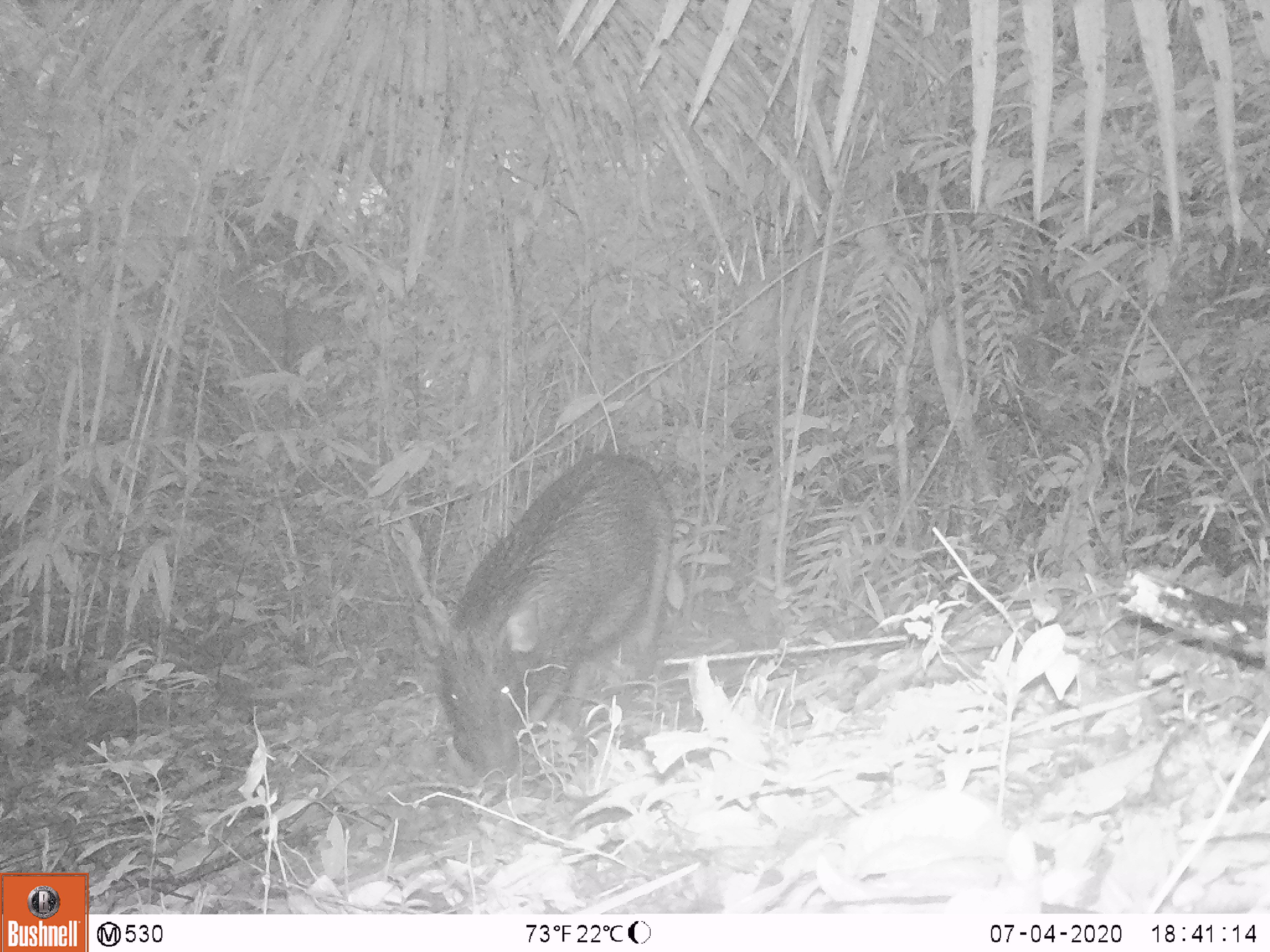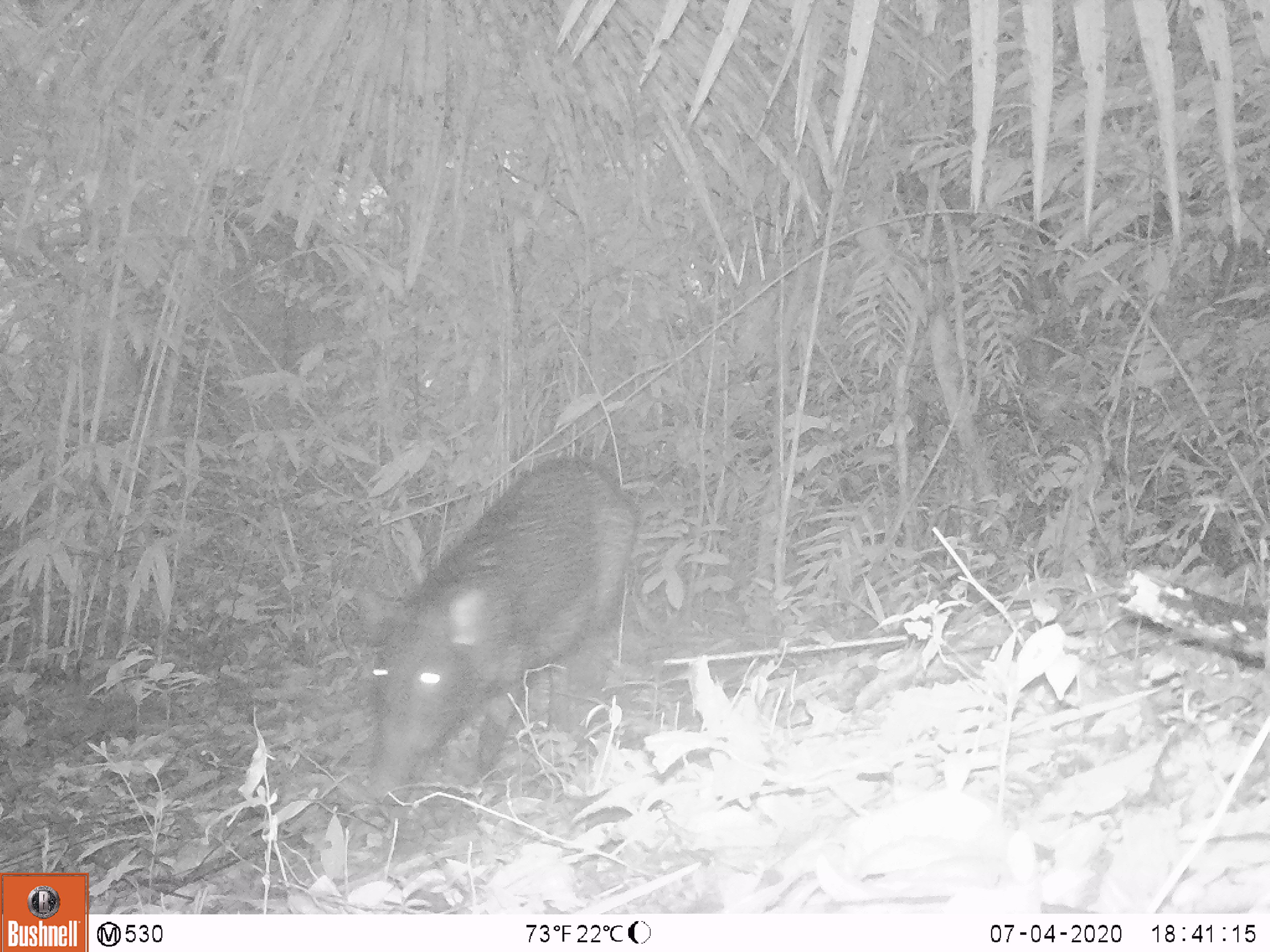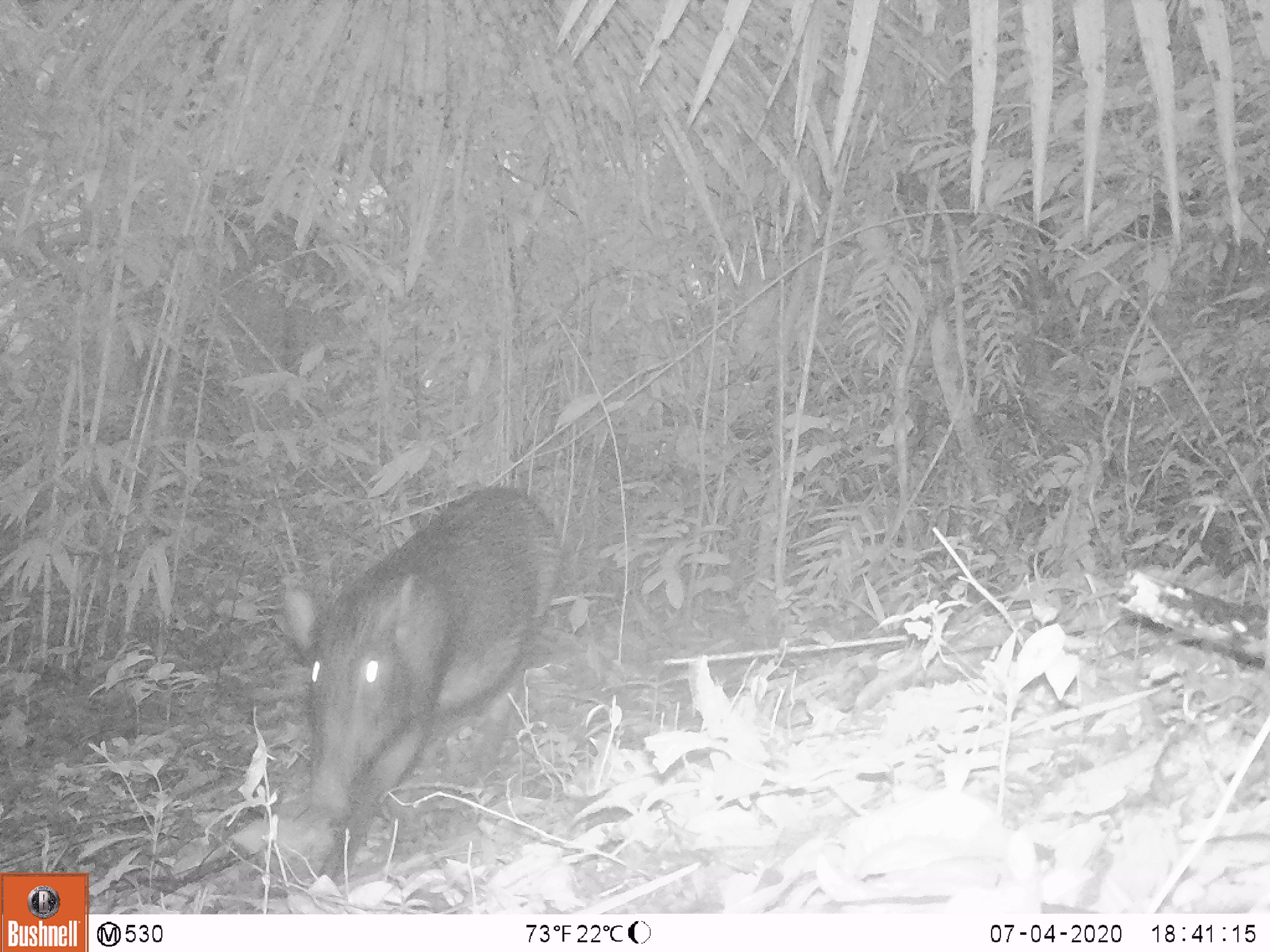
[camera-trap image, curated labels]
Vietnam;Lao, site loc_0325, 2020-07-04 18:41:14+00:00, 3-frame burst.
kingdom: Animalia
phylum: Chordata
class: Mammalia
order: Artiodactyla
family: Suidae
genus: Sus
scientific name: Sus scrofa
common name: eurasian wild pig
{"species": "eurasian wild pig (Sus scrofa)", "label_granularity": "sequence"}